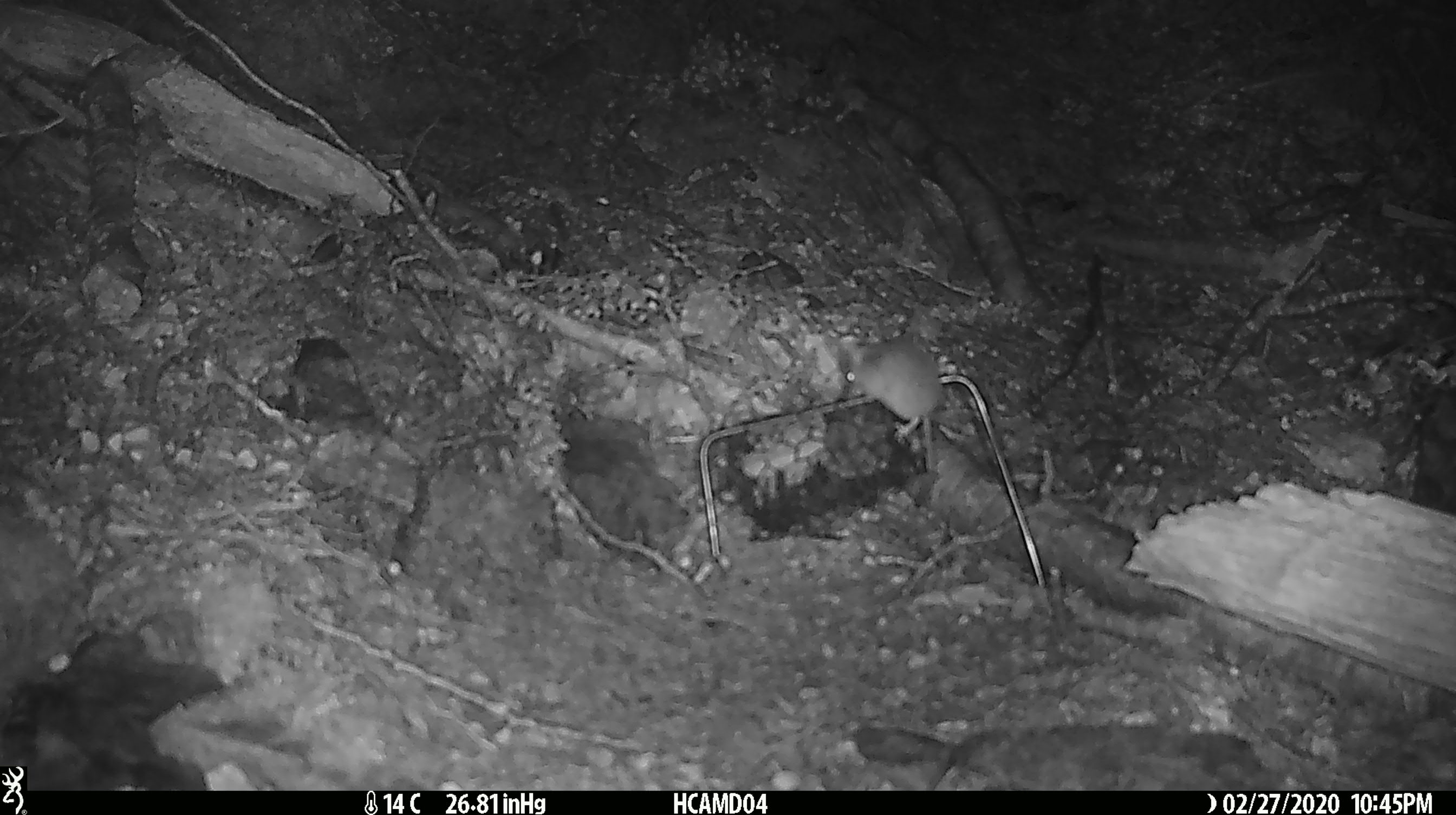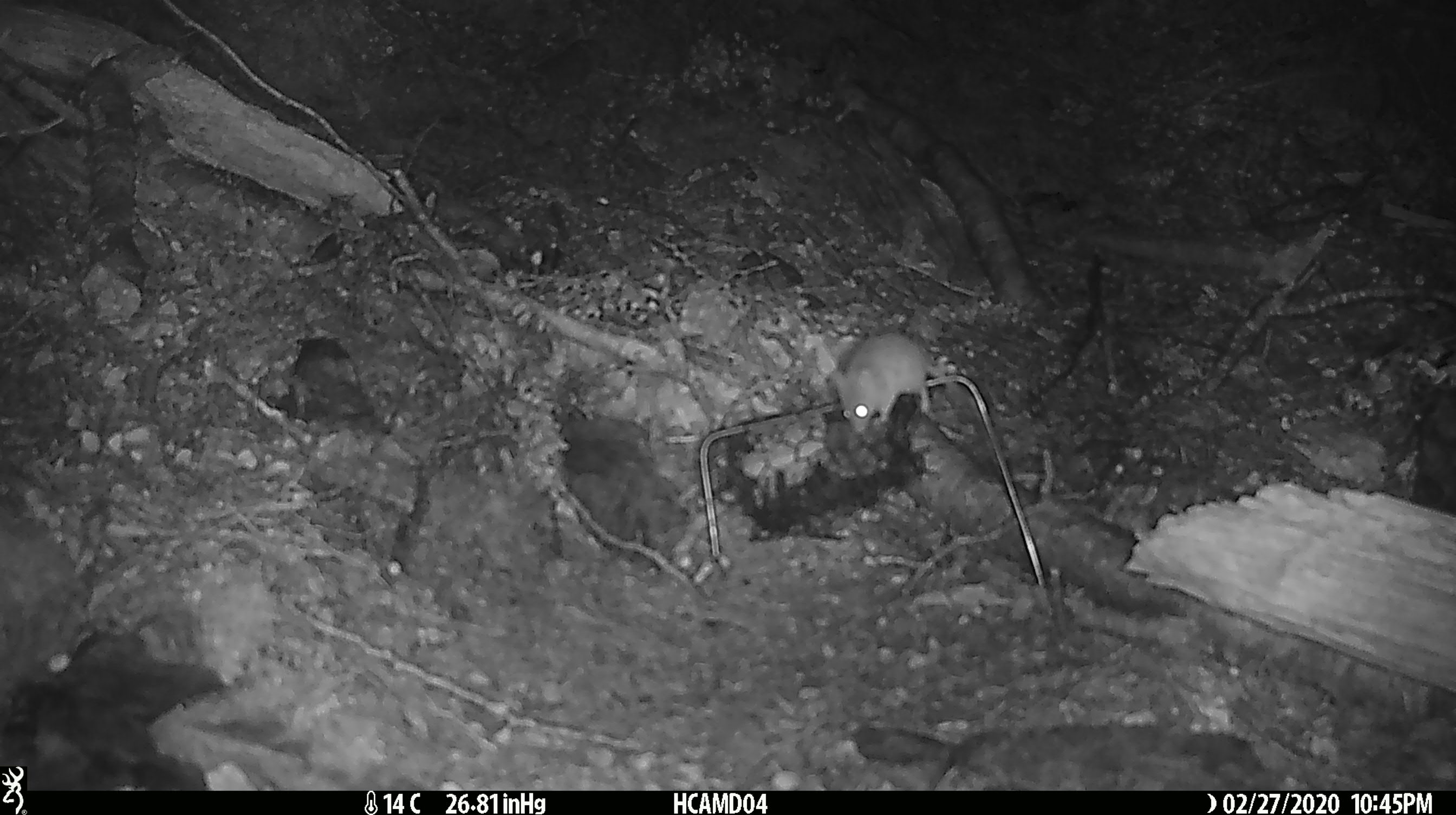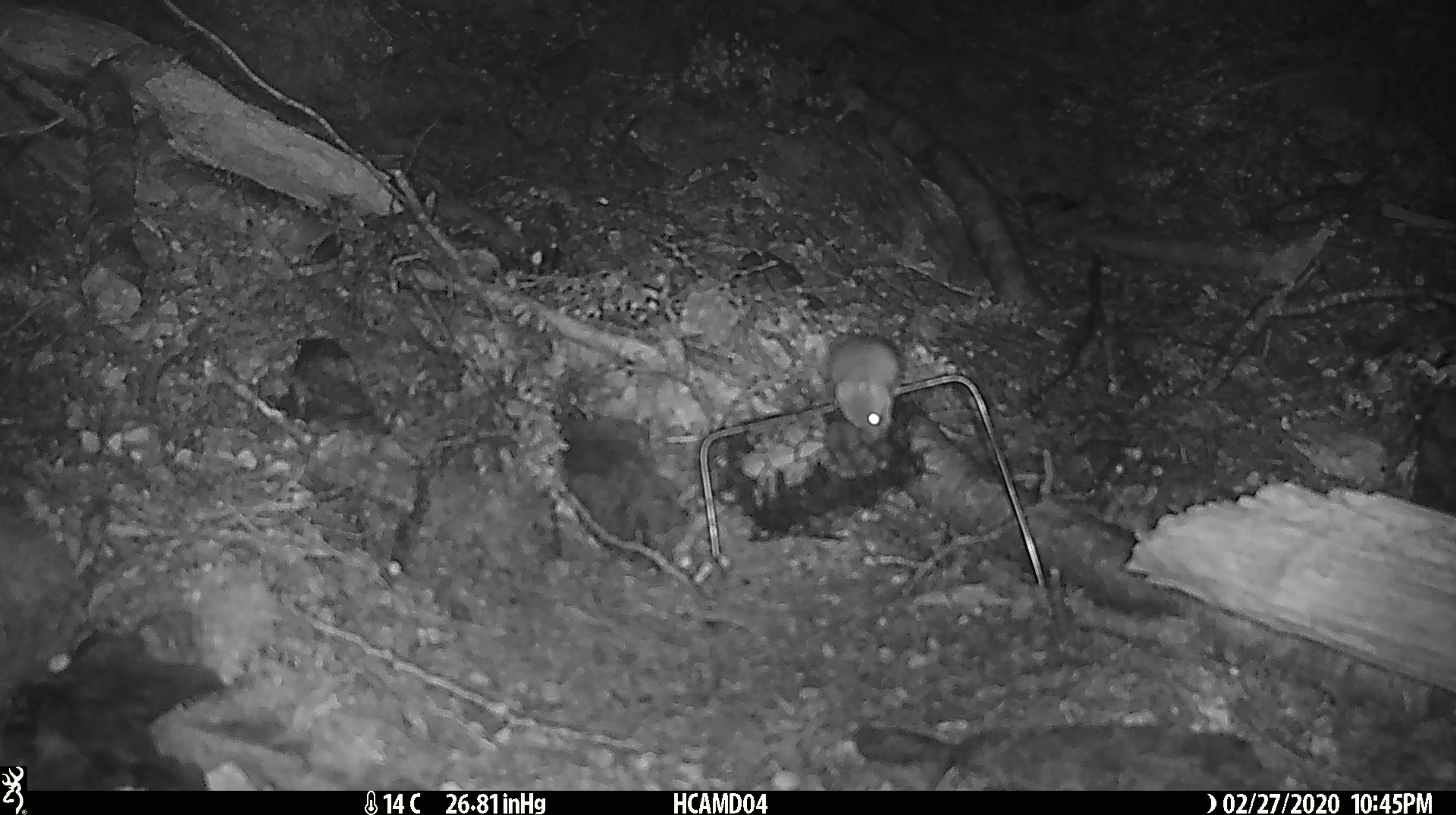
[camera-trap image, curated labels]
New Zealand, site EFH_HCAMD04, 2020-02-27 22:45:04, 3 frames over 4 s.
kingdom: Animalia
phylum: Chordata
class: Mammalia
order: Rodentia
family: Muridae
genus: Mus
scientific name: Mus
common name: mouse